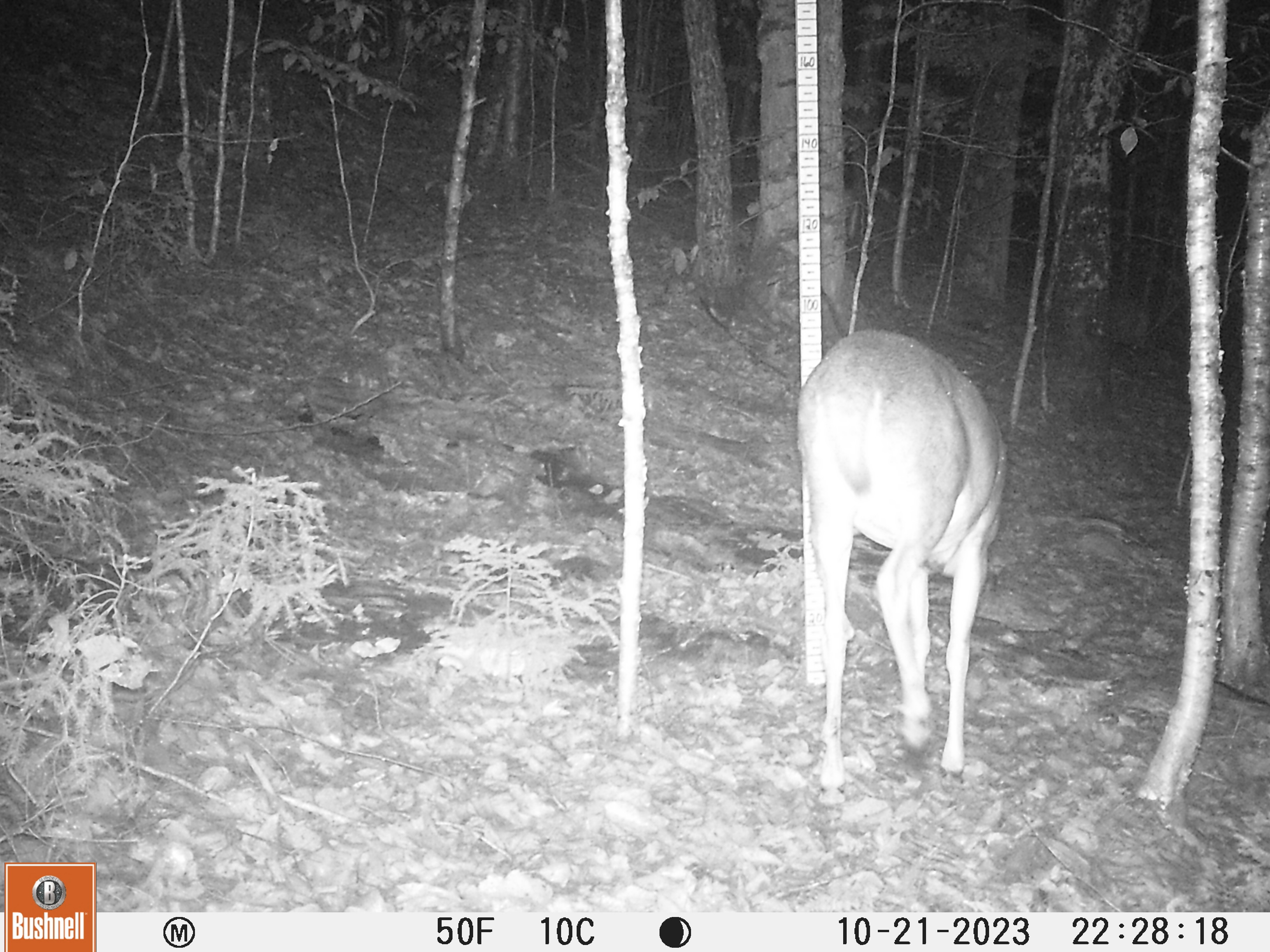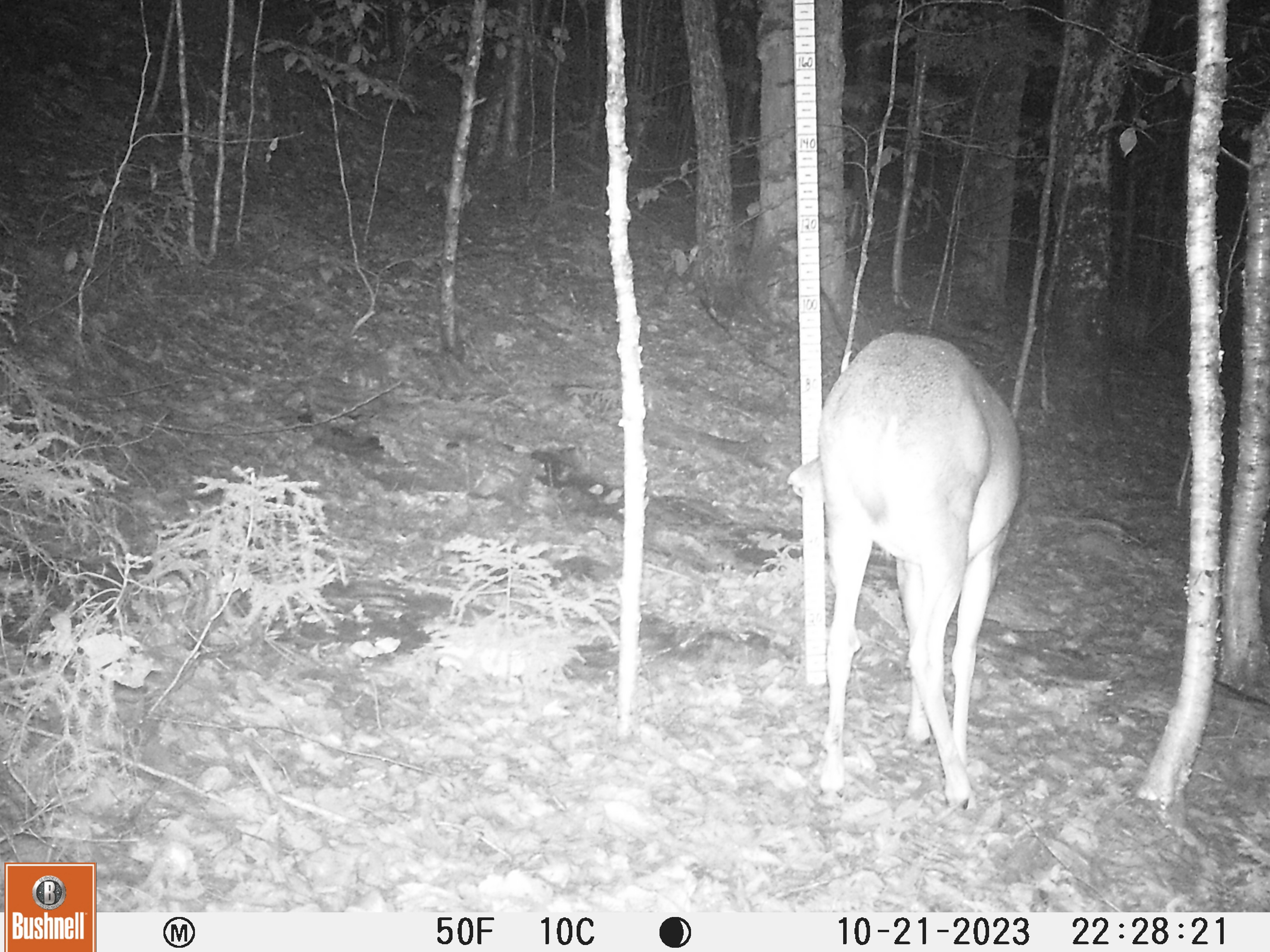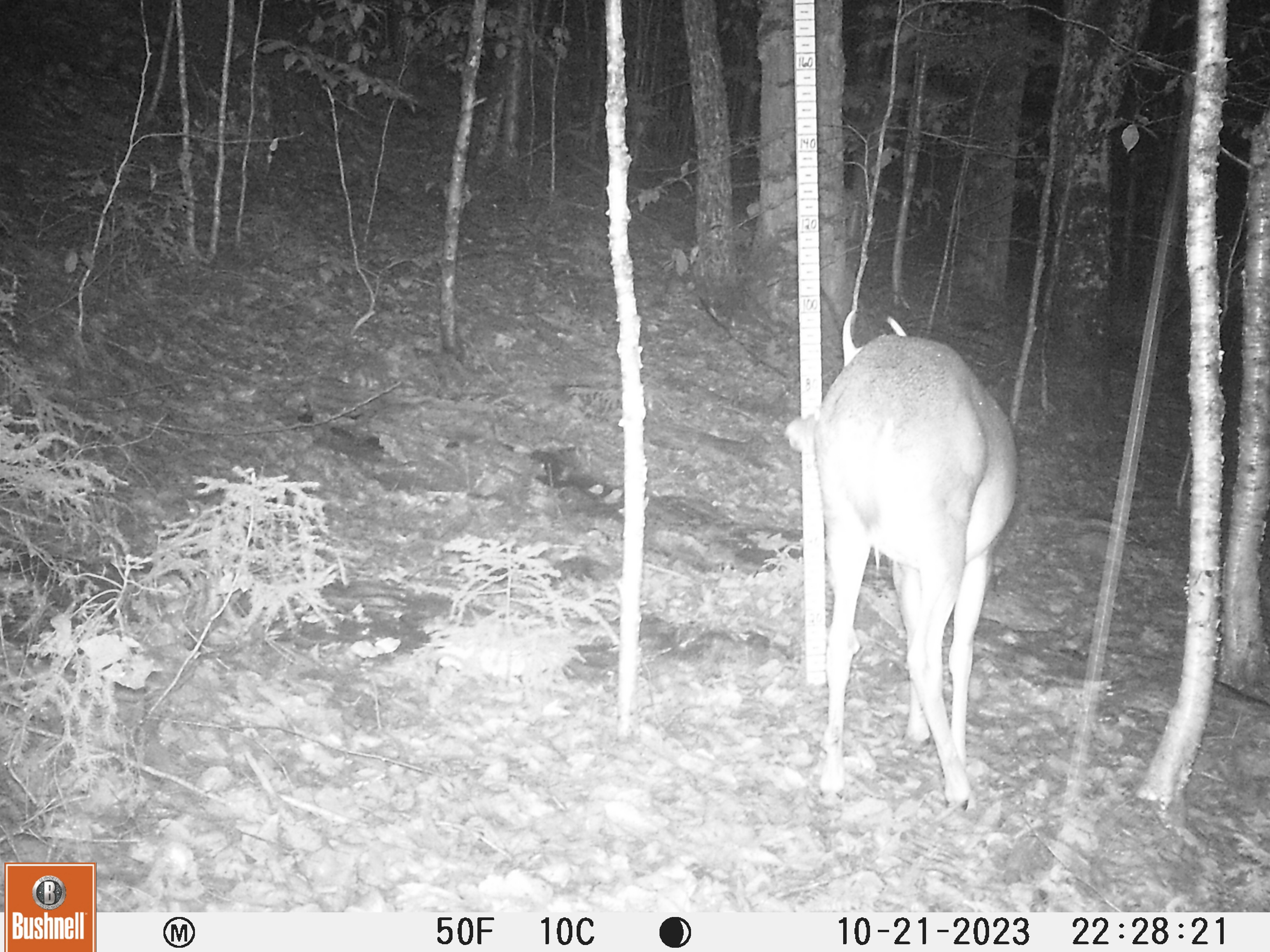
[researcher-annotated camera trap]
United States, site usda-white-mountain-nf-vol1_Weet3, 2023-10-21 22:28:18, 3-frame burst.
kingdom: Animalia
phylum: Chordata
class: Mammalia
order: Artiodactyla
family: Cervidae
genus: Odocoileus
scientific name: Odocoileus virginianus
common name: white-tailed deer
White-tailed deer (Odocoileus virginianus).